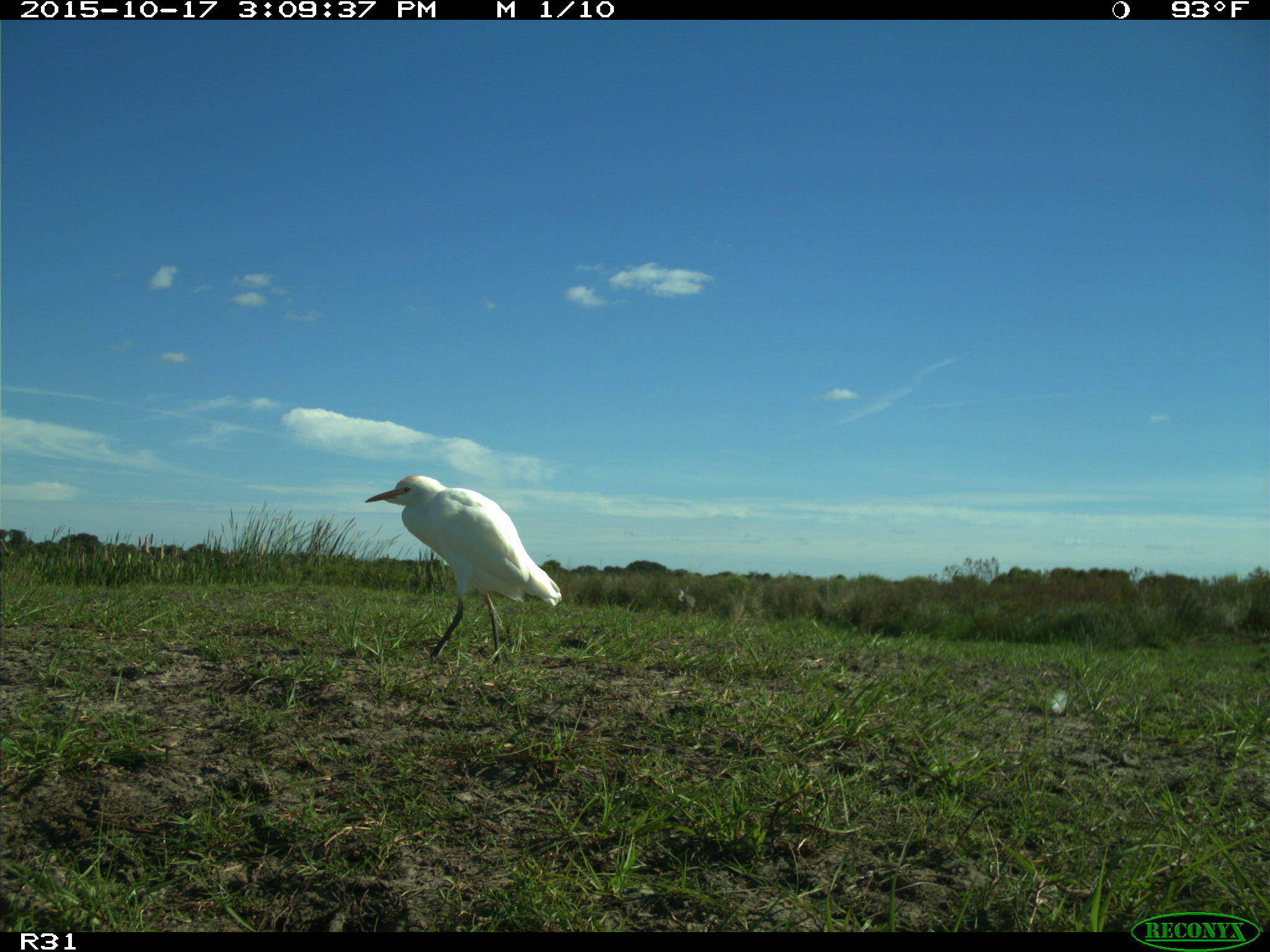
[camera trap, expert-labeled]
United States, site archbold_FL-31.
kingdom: Animalia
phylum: Chordata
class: Aves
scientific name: Aves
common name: birds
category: unidentified bird